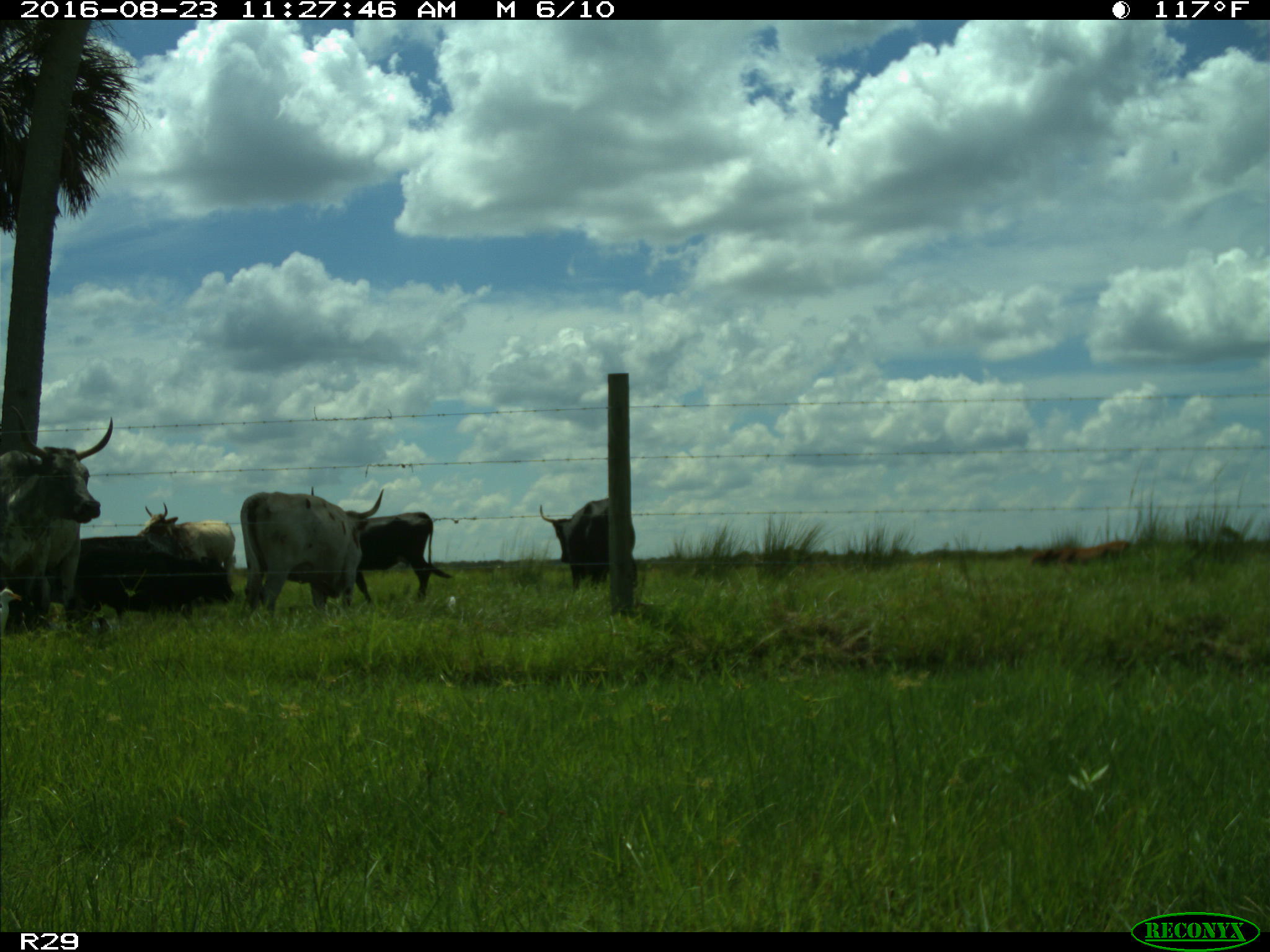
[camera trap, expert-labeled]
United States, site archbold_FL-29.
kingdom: Animalia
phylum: Chordata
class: Mammalia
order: Artiodactyla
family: Bovidae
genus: Bos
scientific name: Bos taurus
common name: domestic cow